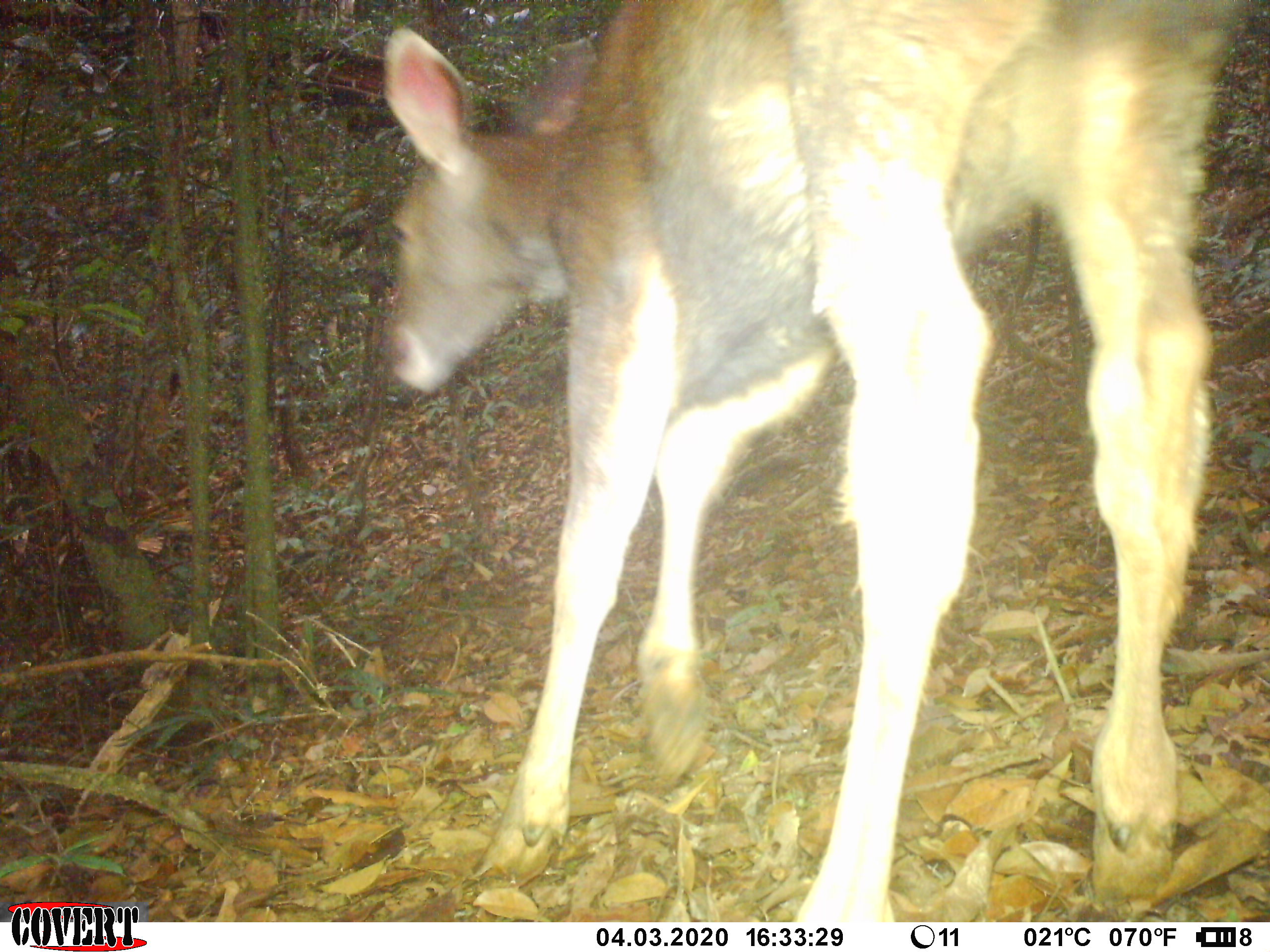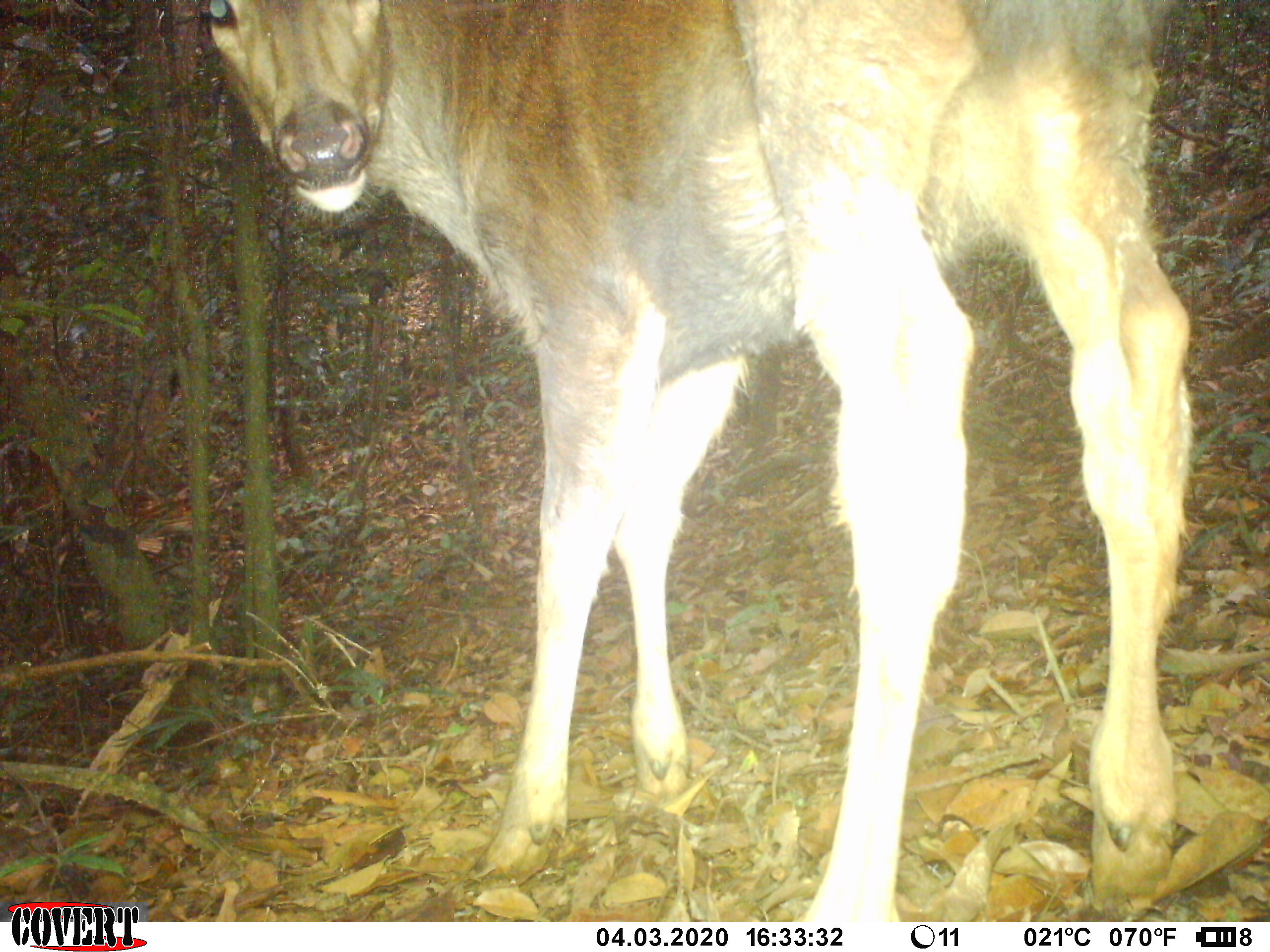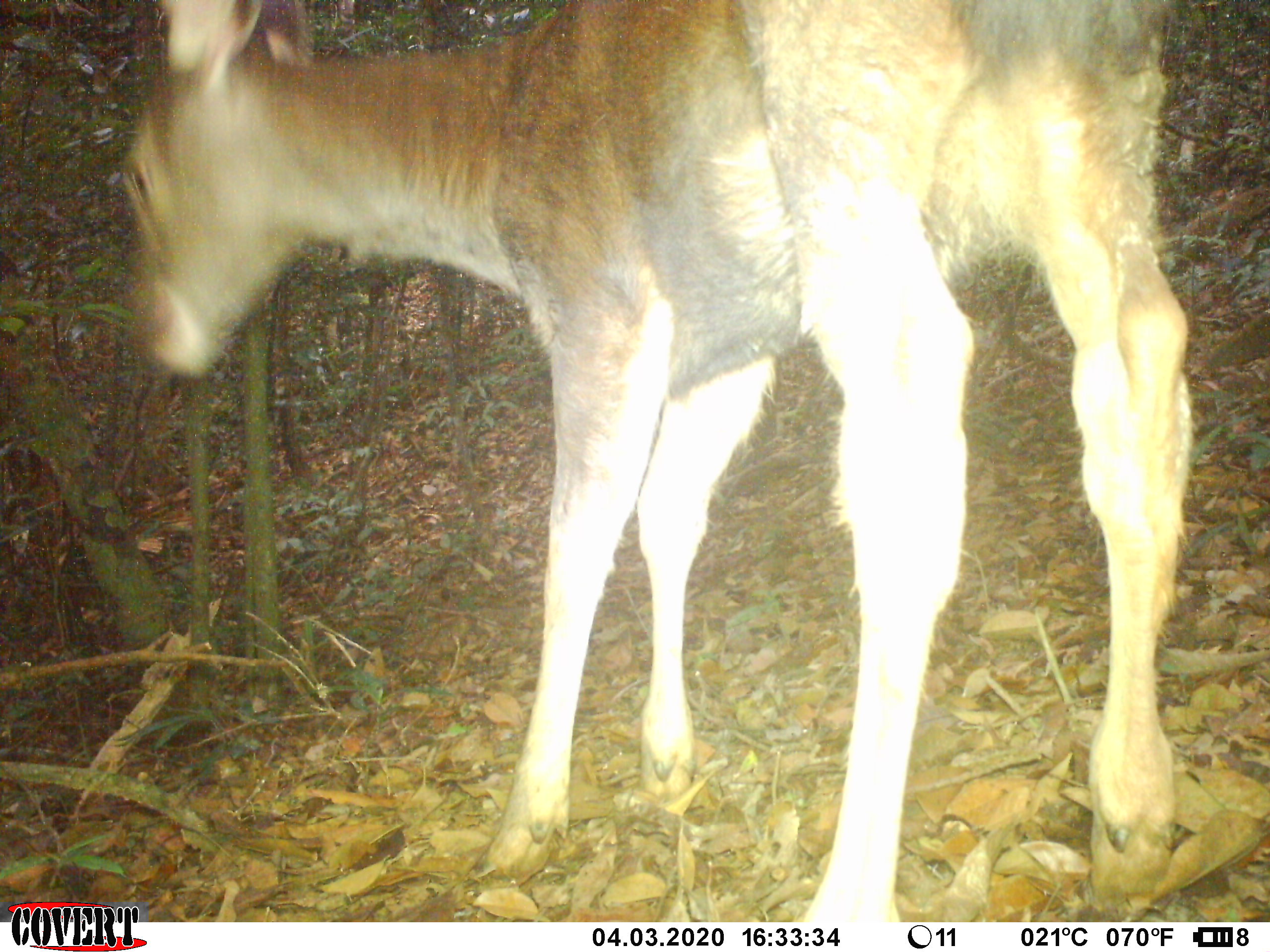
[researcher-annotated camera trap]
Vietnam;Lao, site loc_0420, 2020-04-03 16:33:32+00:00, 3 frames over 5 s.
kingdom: Animalia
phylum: Chordata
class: Mammalia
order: Artiodactyla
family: Cervidae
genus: Rusa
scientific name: Rusa unicolor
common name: sambar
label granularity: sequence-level